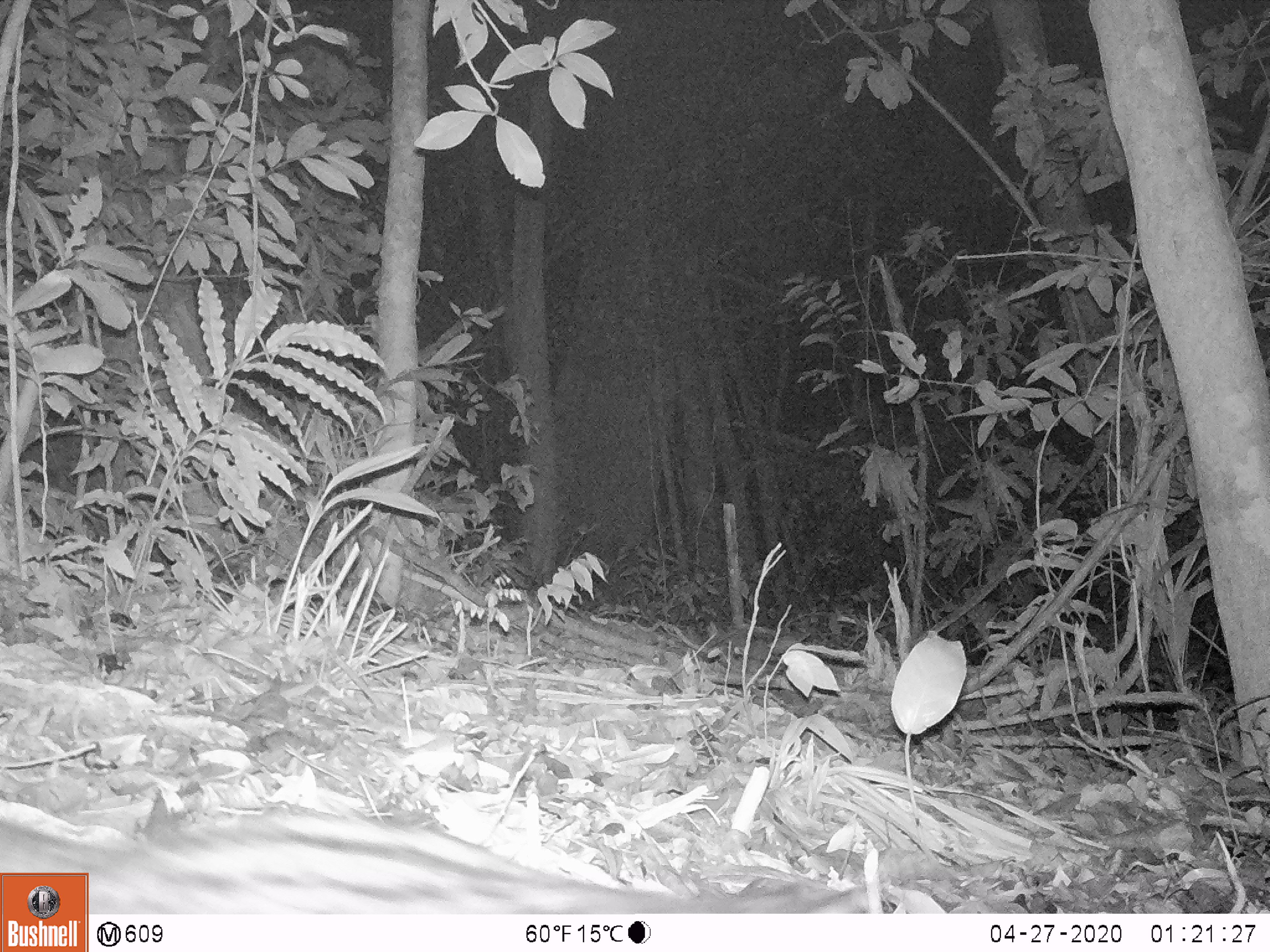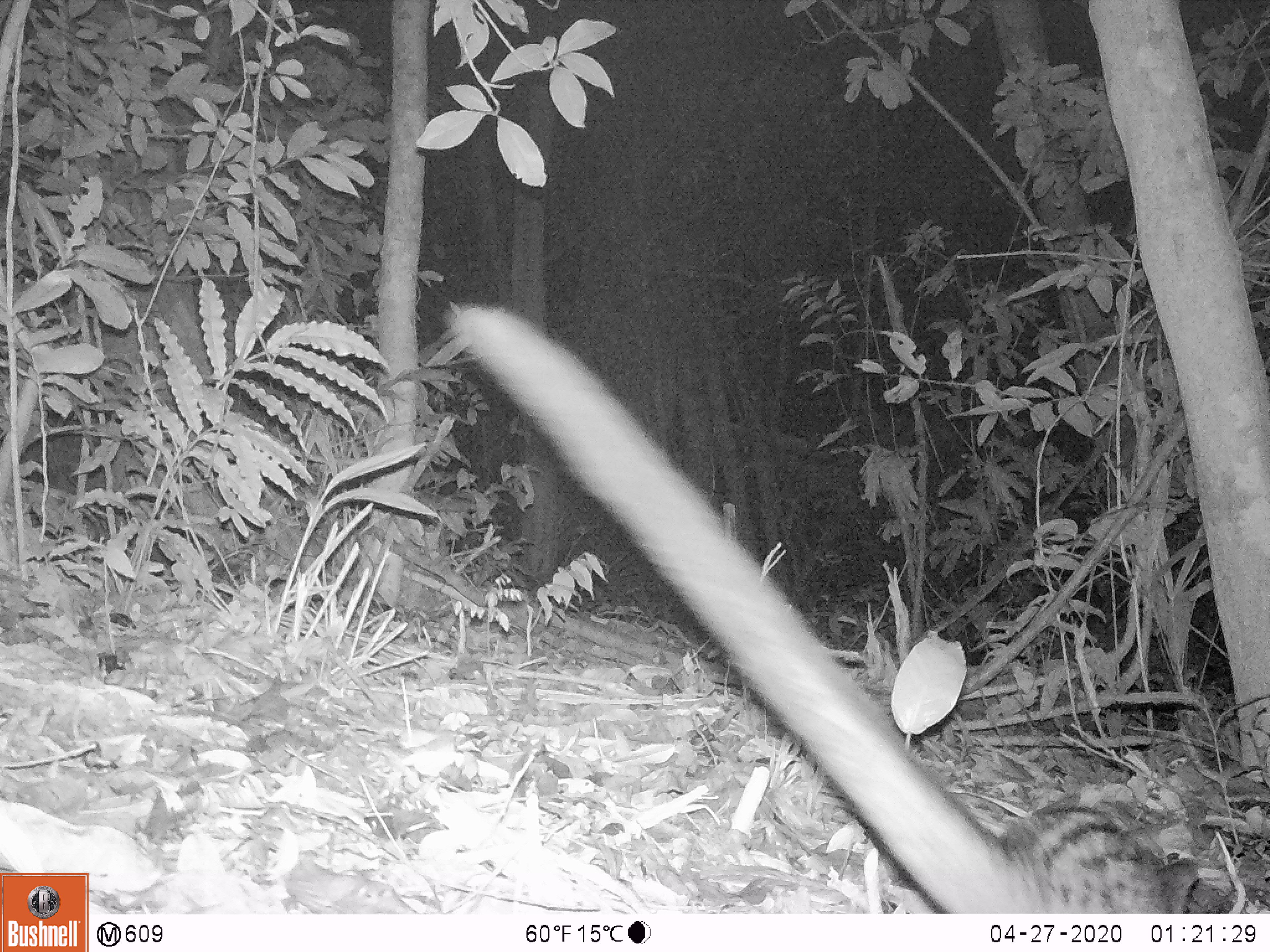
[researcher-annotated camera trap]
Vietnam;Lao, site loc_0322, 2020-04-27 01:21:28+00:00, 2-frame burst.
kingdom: Animalia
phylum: Chordata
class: Mammalia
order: Carnivora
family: Viverridae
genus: Paradoxurus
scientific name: Paradoxurus hermaphroditus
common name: common palm civet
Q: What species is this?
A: Common palm civet (Paradoxurus hermaphroditus).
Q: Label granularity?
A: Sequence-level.